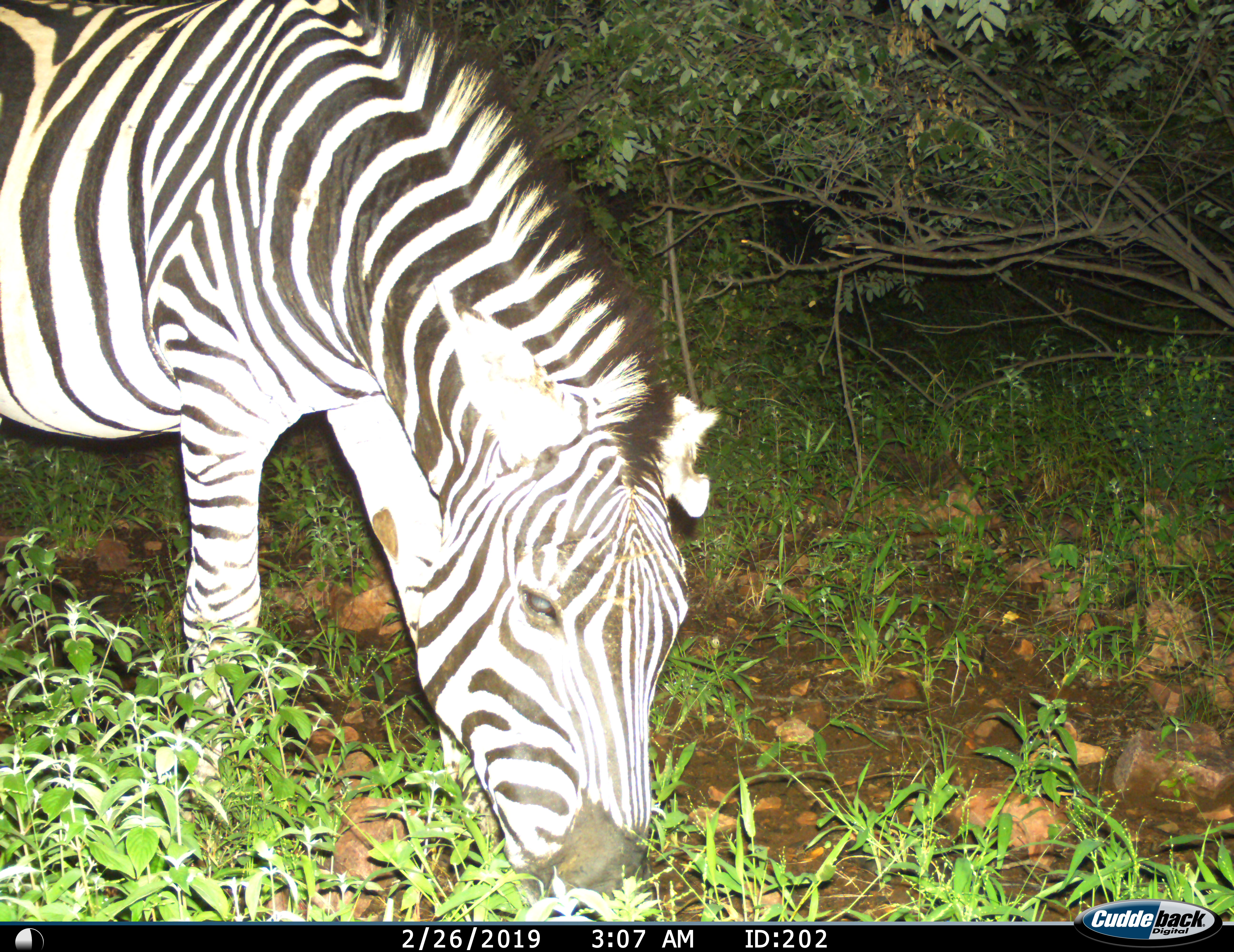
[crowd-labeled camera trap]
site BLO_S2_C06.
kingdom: Animalia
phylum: Chordata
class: Mammalia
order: Perissodactyla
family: Equidae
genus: Equus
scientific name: Equus quagga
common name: plains zebra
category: zebraplains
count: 1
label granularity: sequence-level